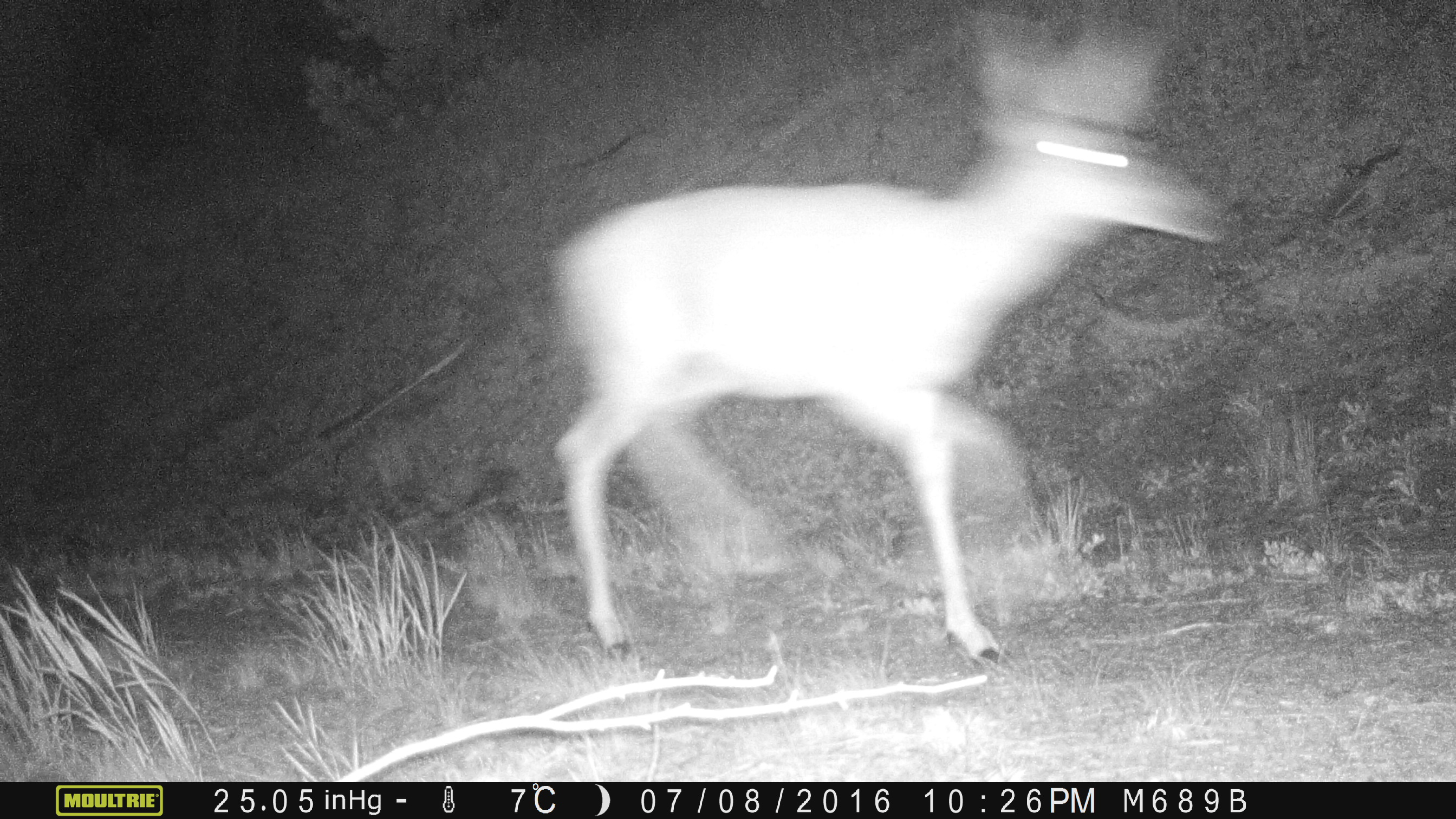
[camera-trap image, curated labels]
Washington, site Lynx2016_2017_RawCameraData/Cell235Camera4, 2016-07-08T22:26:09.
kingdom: Animalia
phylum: Chordata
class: Mammalia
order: Artiodactyla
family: Cervidae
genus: Odocoileus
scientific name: Odocoileus hemionus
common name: mule deer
Odocoileus hemionus (mule deer). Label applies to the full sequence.